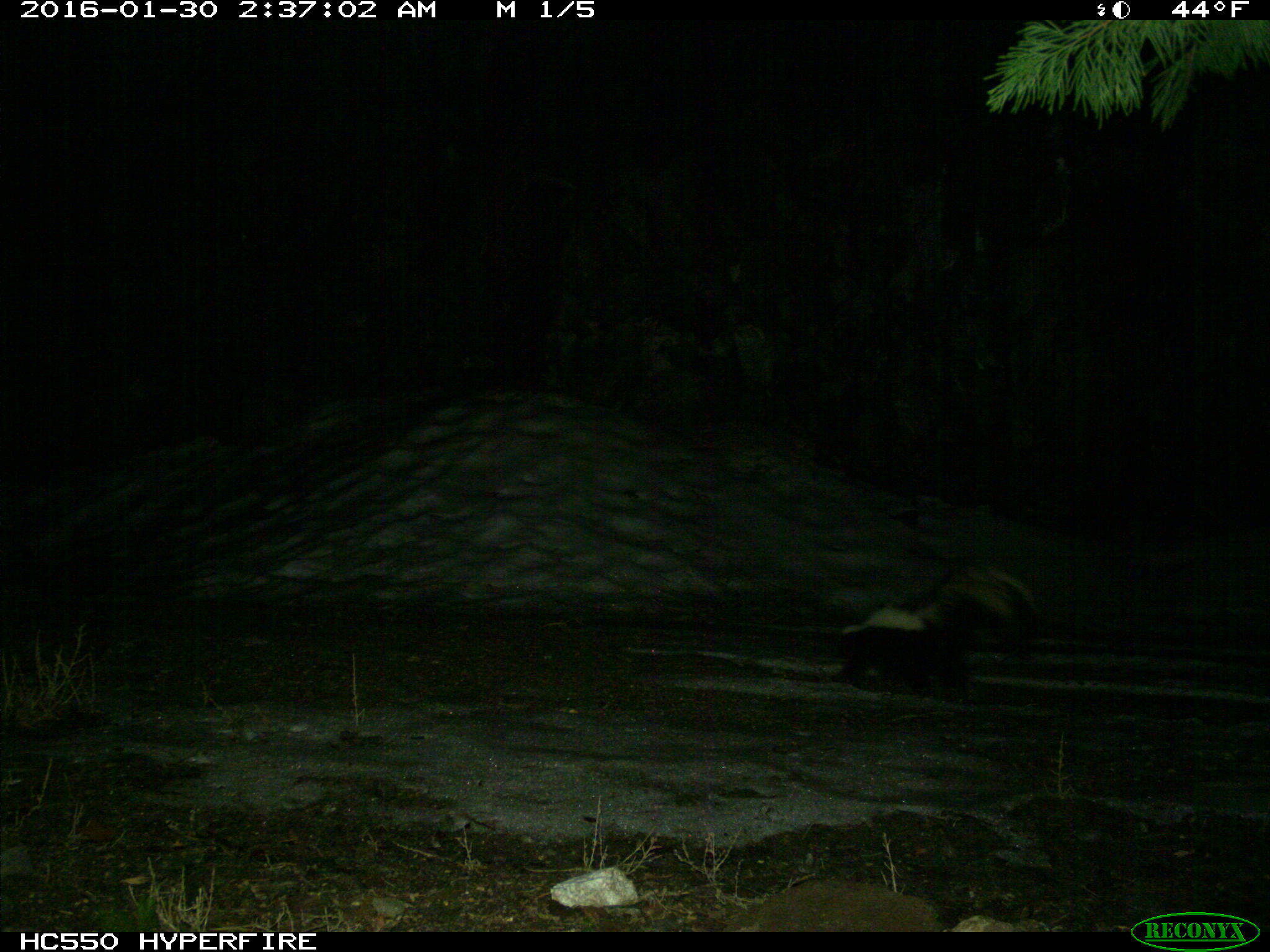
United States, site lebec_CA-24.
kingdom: Animalia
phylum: Chordata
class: Mammalia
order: Carnivora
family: Mephitidae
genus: Mephitis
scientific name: Mephitis mephitis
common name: striped skunk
Mephitis mephitis (striped skunk).